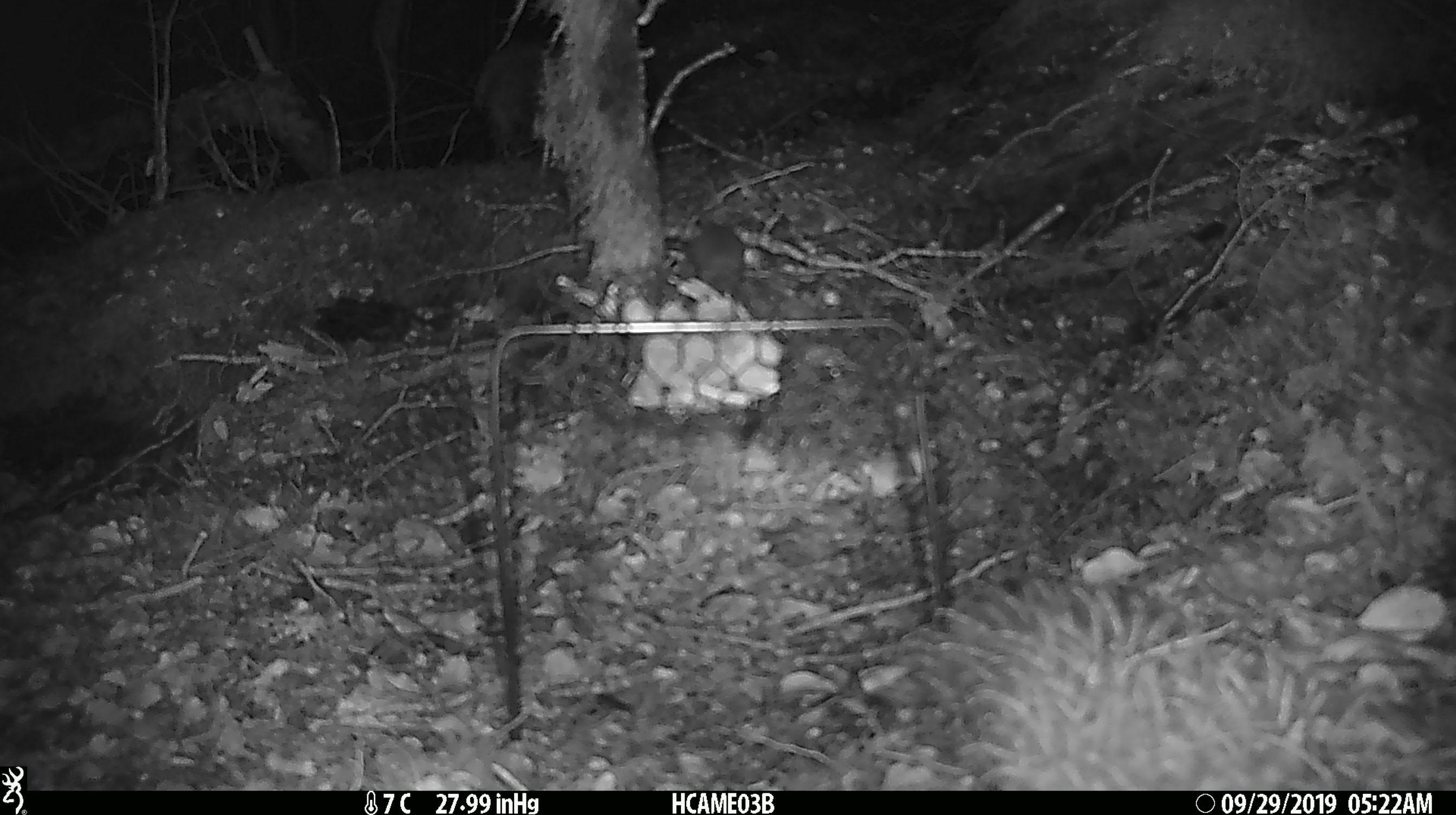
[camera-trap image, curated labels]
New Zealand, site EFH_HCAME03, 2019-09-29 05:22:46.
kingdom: Animalia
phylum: Chordata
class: Mammalia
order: Rodentia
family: Muridae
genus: Mus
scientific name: Mus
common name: mouse